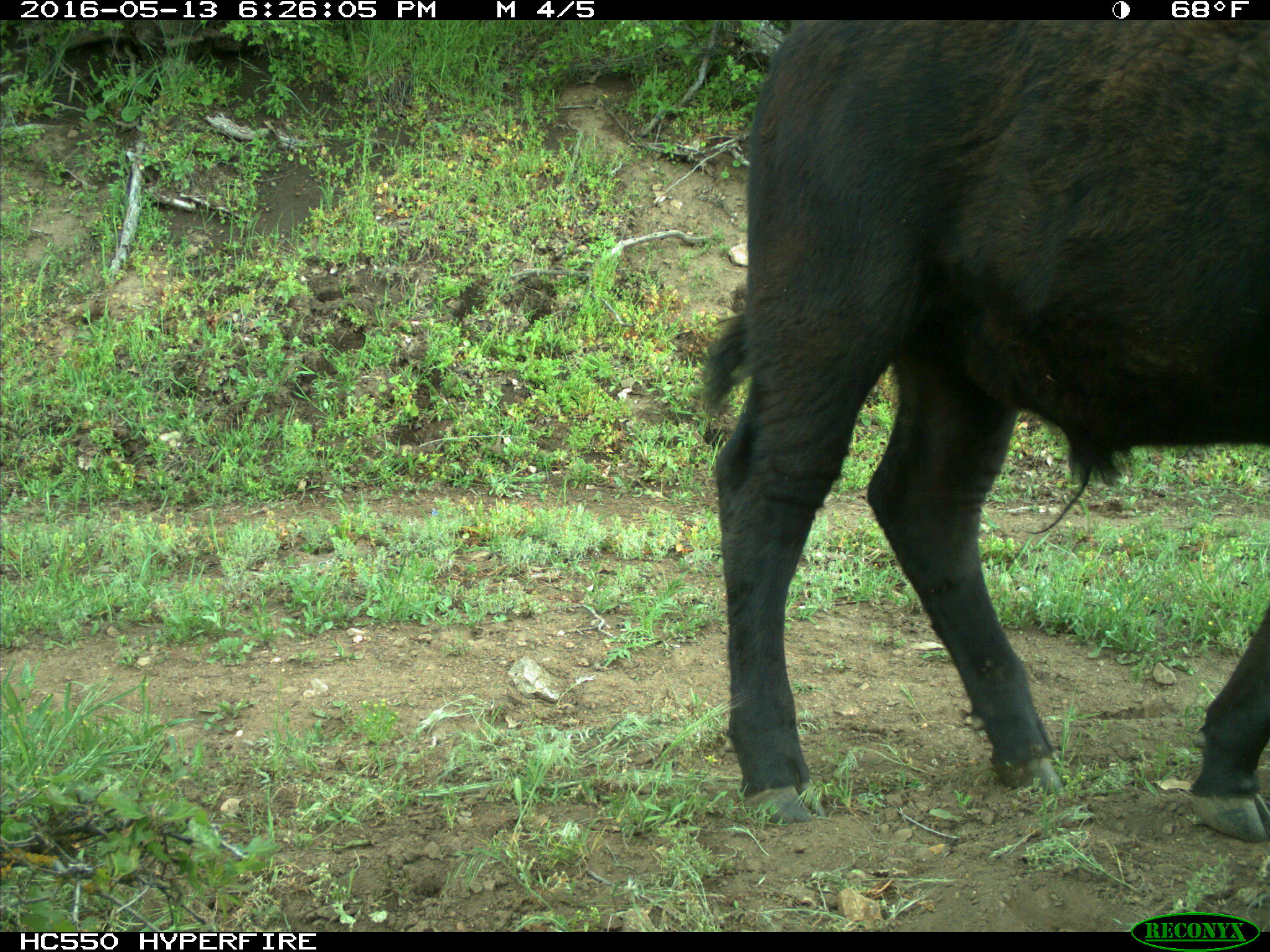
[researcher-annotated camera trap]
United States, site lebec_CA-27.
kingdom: Animalia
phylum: Chordata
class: Mammalia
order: Artiodactyla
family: Bovidae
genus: Bos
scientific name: Bos taurus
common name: domestic cow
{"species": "Bos taurus (domestic cow)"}